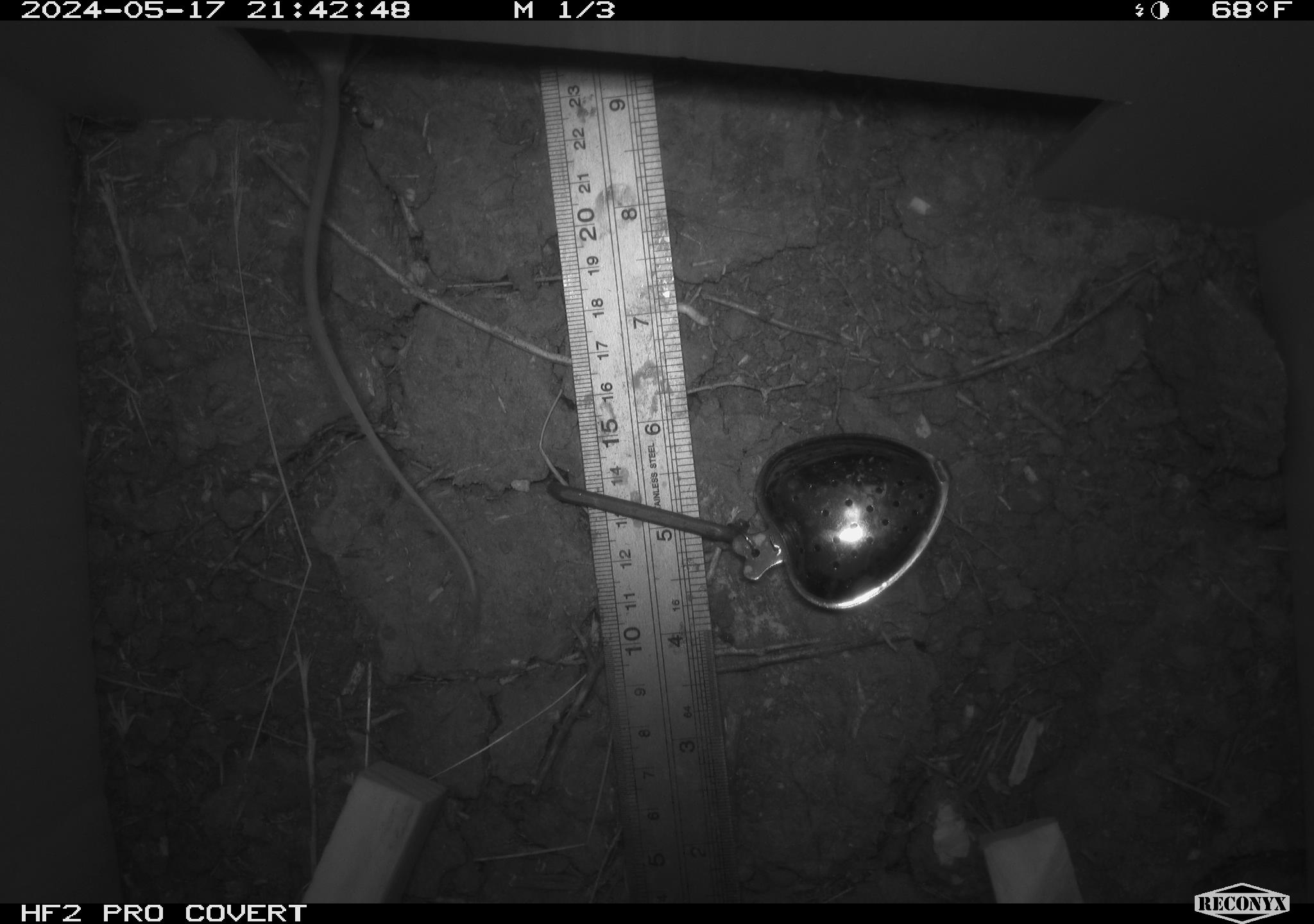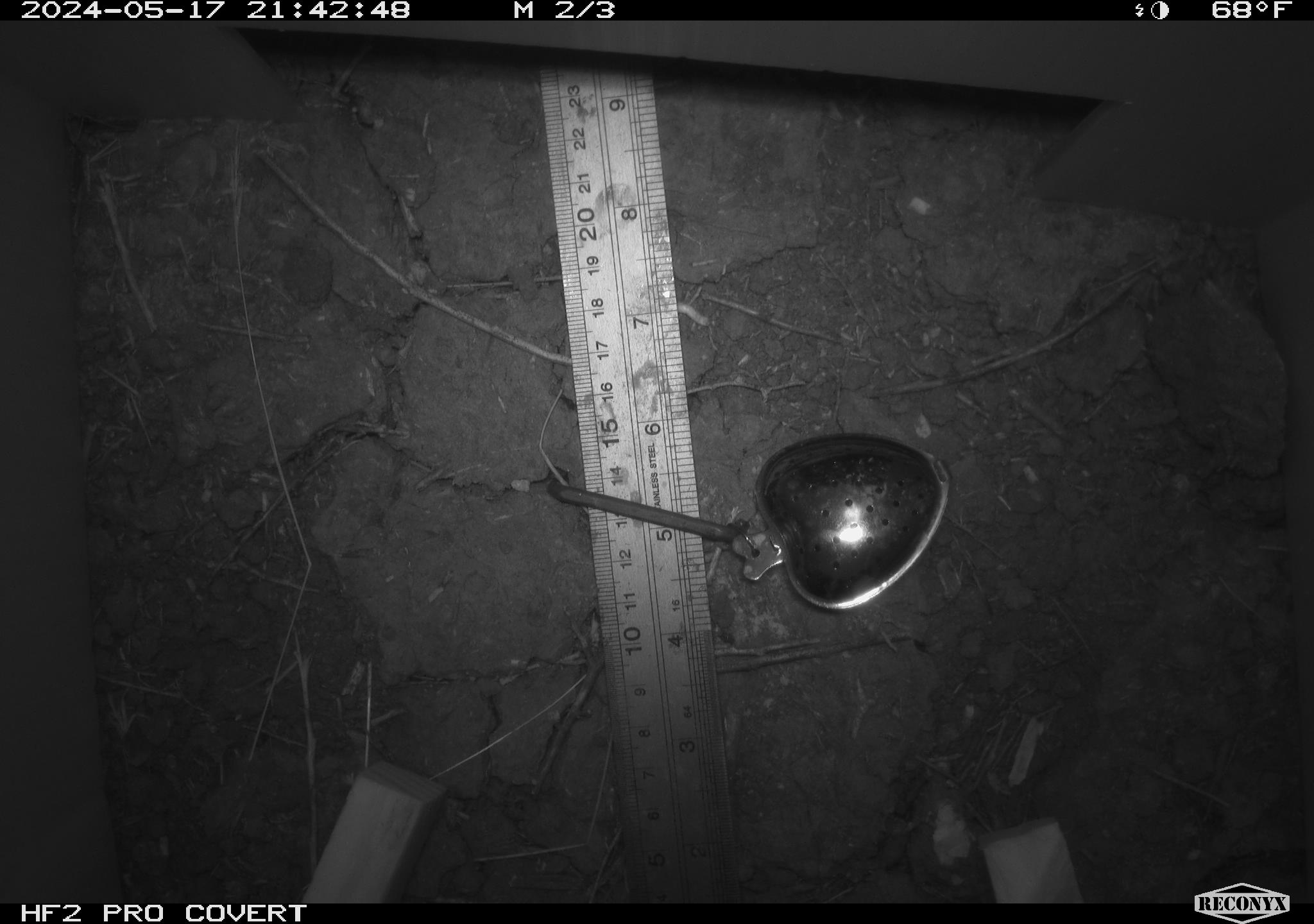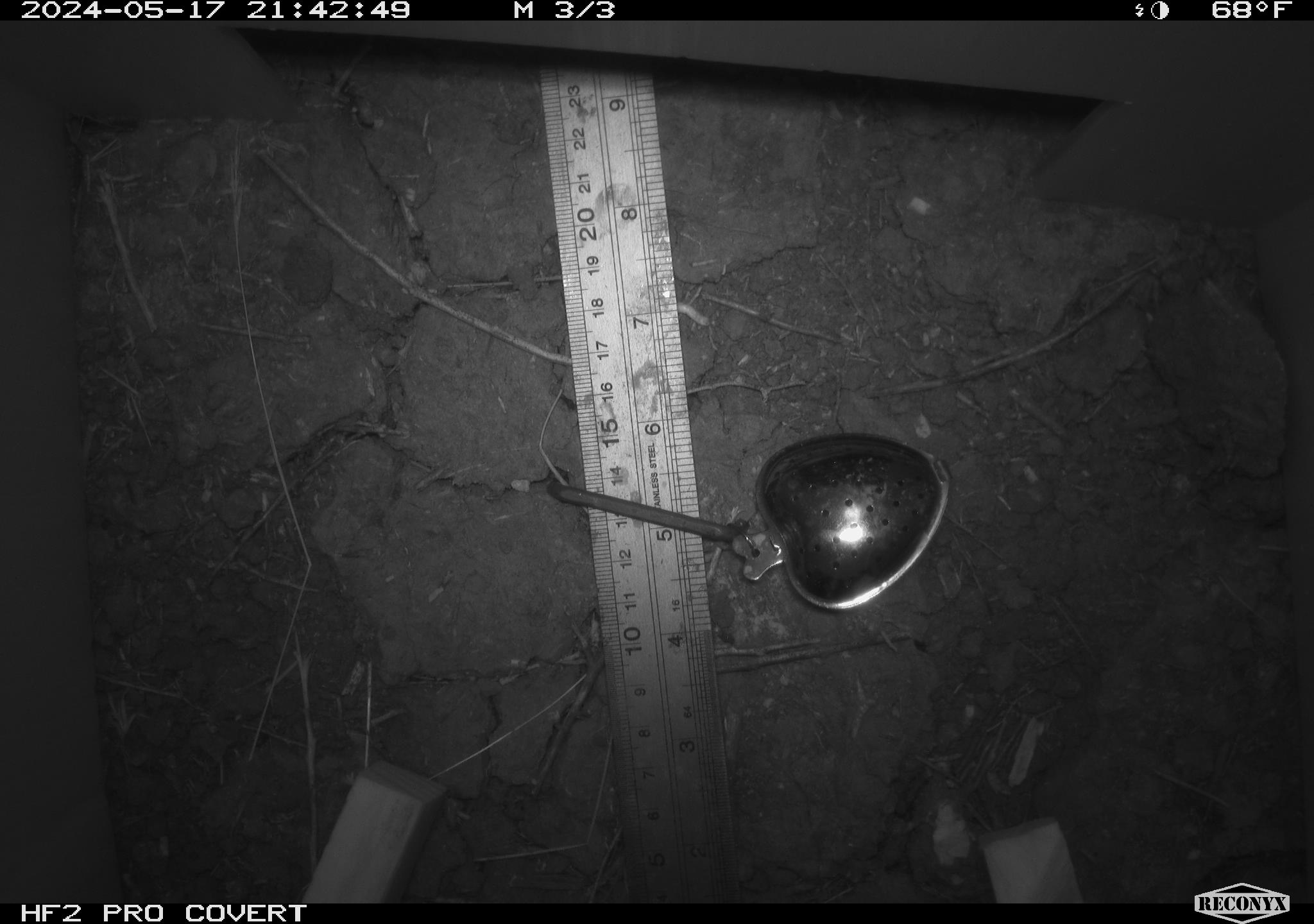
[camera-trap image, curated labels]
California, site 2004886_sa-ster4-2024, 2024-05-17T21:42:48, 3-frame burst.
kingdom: Animalia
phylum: Chordata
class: Mammalia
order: Rodentia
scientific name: Rodentia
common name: mouse species